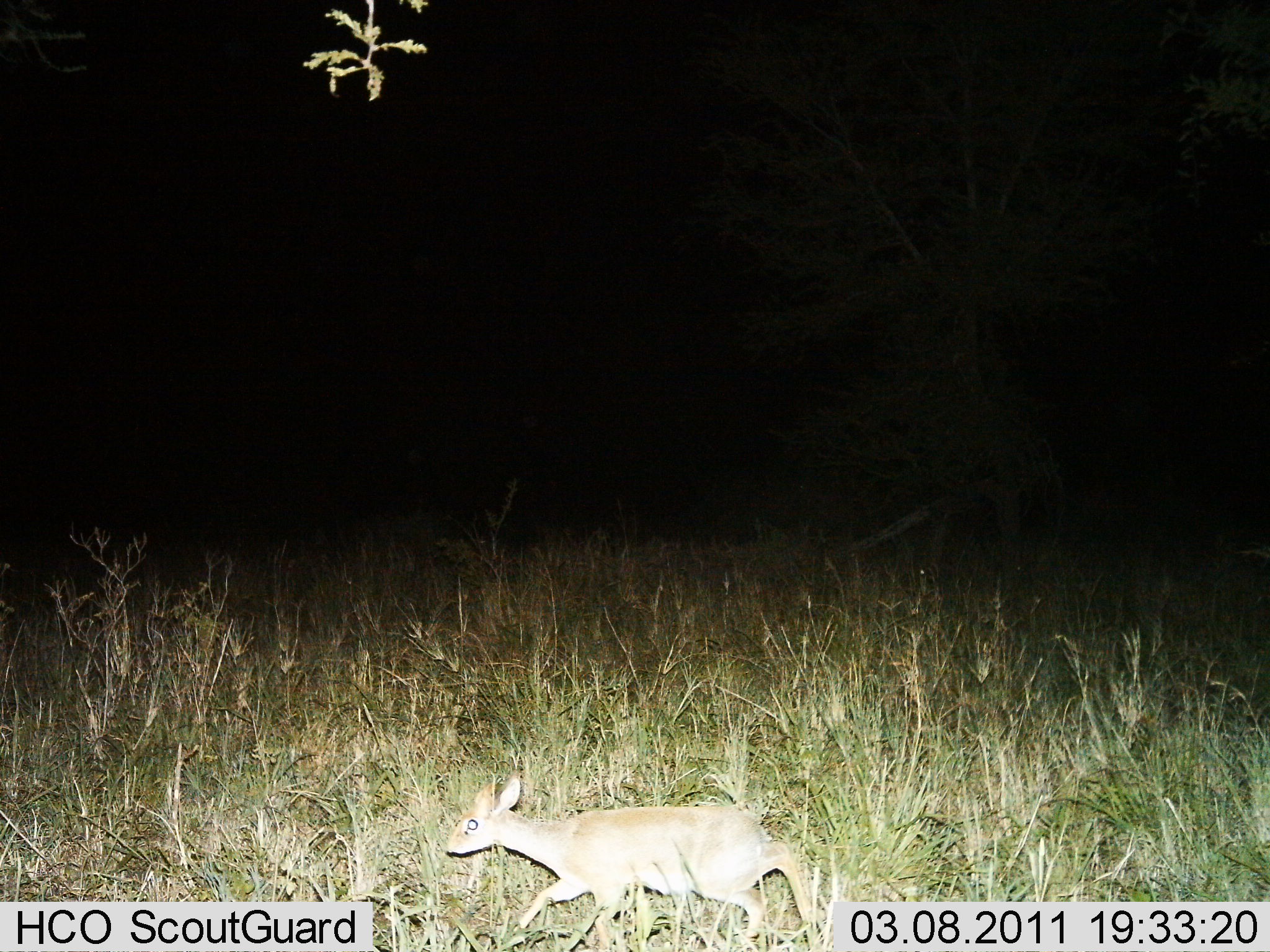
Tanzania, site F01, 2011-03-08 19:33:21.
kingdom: Animalia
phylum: Chordata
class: Mammalia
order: Artiodactyla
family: Bovidae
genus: Madoqua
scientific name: Madoqua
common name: dikdik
Dikdik (Madoqua), count 1. Behavior (volunteer vote fractions): standing 0%, resting 0%, moving 100%, interacting 0%. Young present (vote fraction): 6%. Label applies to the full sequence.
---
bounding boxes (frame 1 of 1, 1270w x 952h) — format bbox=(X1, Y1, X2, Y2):
animal: bbox=(445, 776, 820, 952)